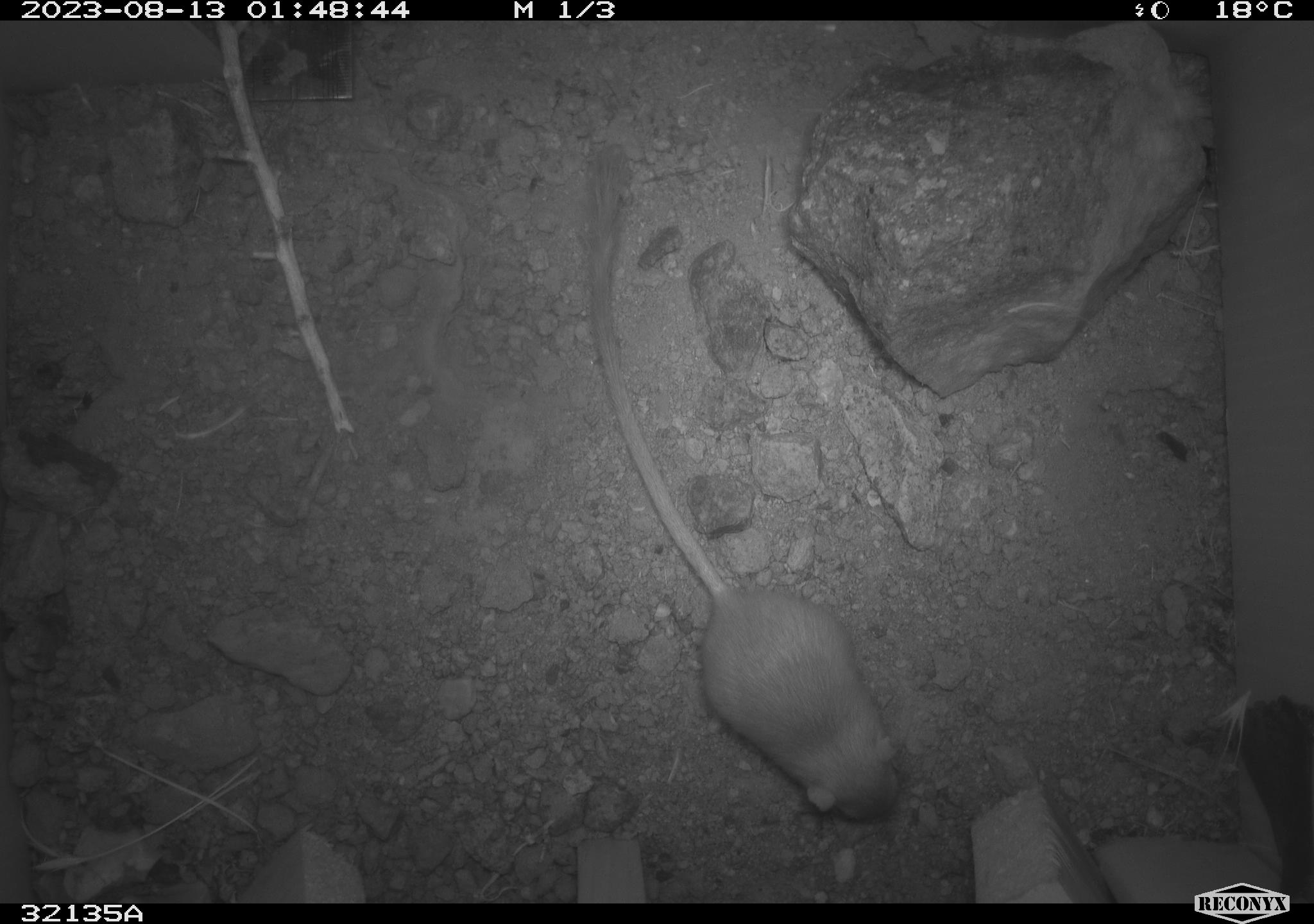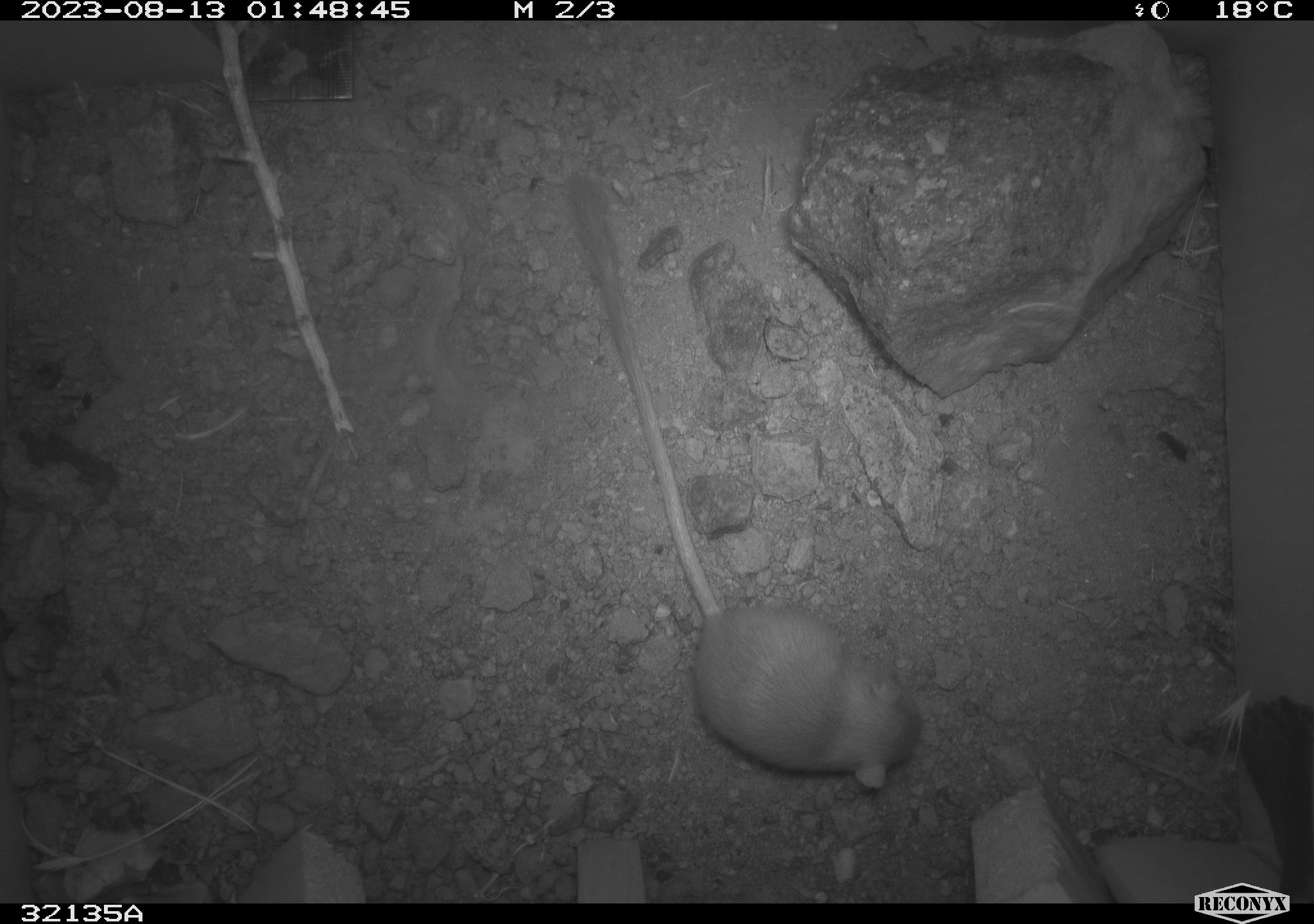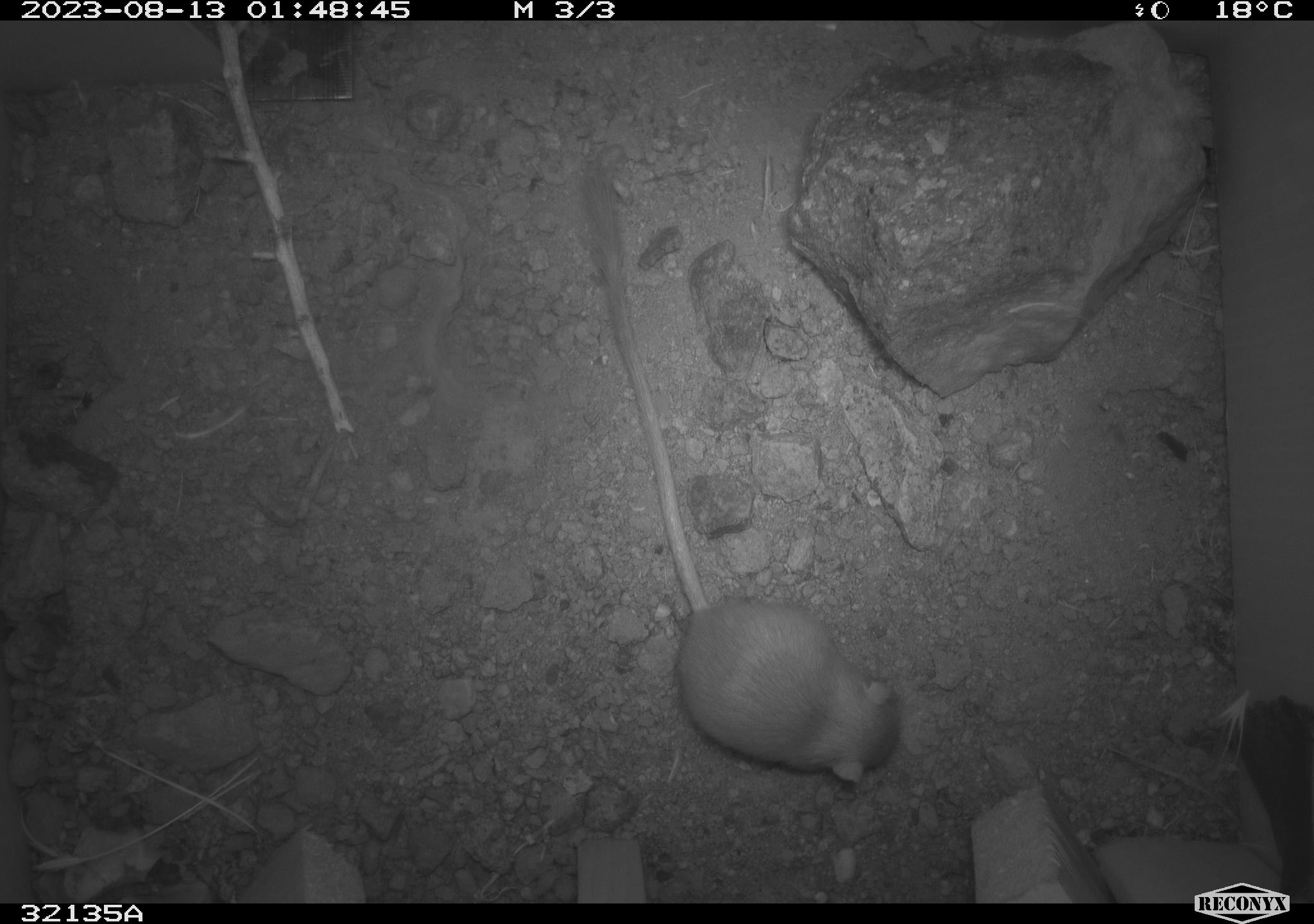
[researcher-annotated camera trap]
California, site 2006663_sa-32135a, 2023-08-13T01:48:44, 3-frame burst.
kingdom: Animalia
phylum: Chordata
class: Mammalia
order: Rodentia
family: Heteromyidae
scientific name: Heteromyidae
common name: kangaroo rats and pocket mice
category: heteromyidae family